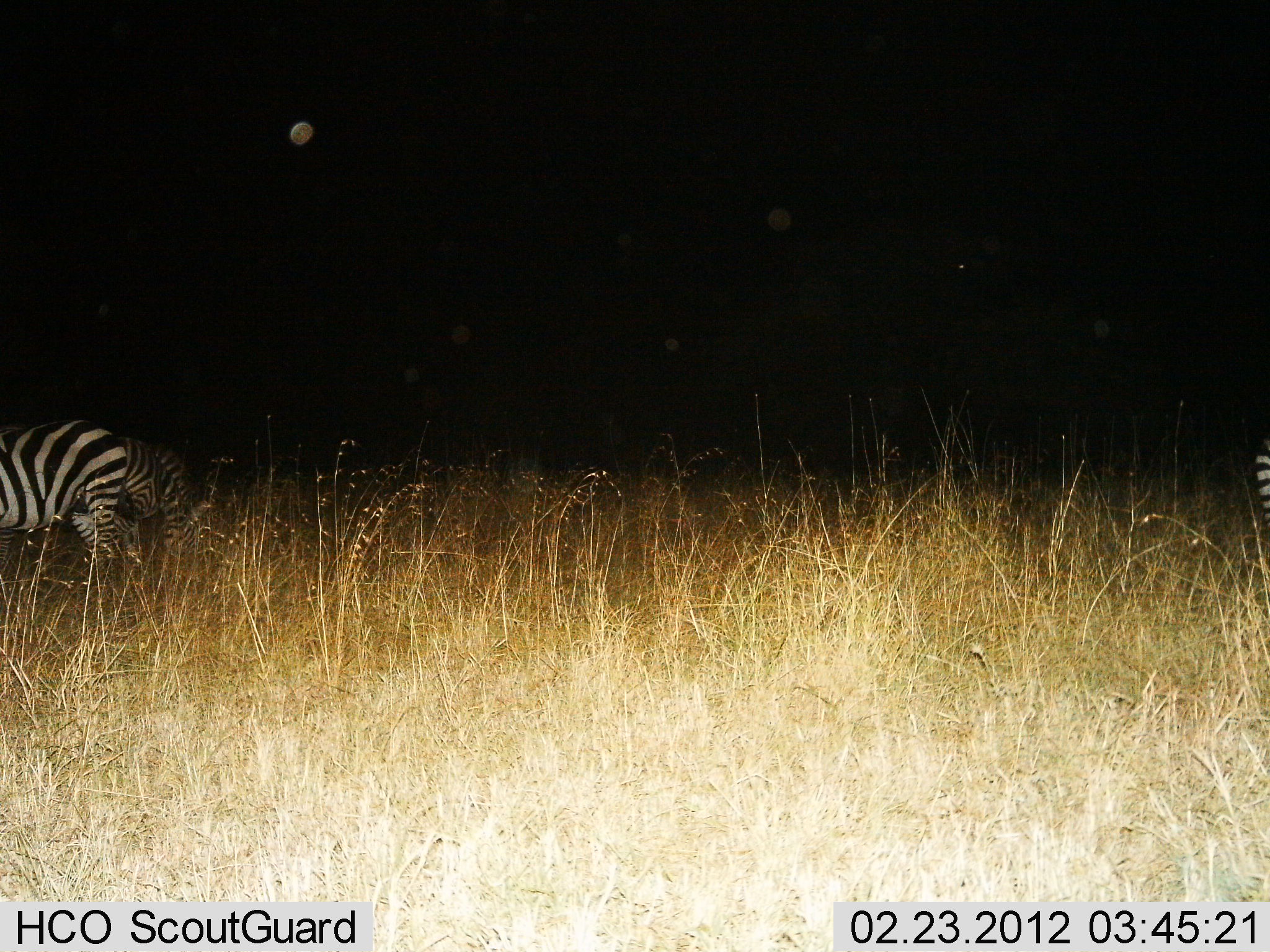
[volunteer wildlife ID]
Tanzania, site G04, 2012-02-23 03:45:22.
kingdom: Animalia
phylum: Chordata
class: Mammalia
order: Perissodactyla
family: Equidae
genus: Equus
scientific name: Equus quagga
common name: plains zebra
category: zebra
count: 2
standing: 59%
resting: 0%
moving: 12%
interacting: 0%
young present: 0%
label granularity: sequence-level